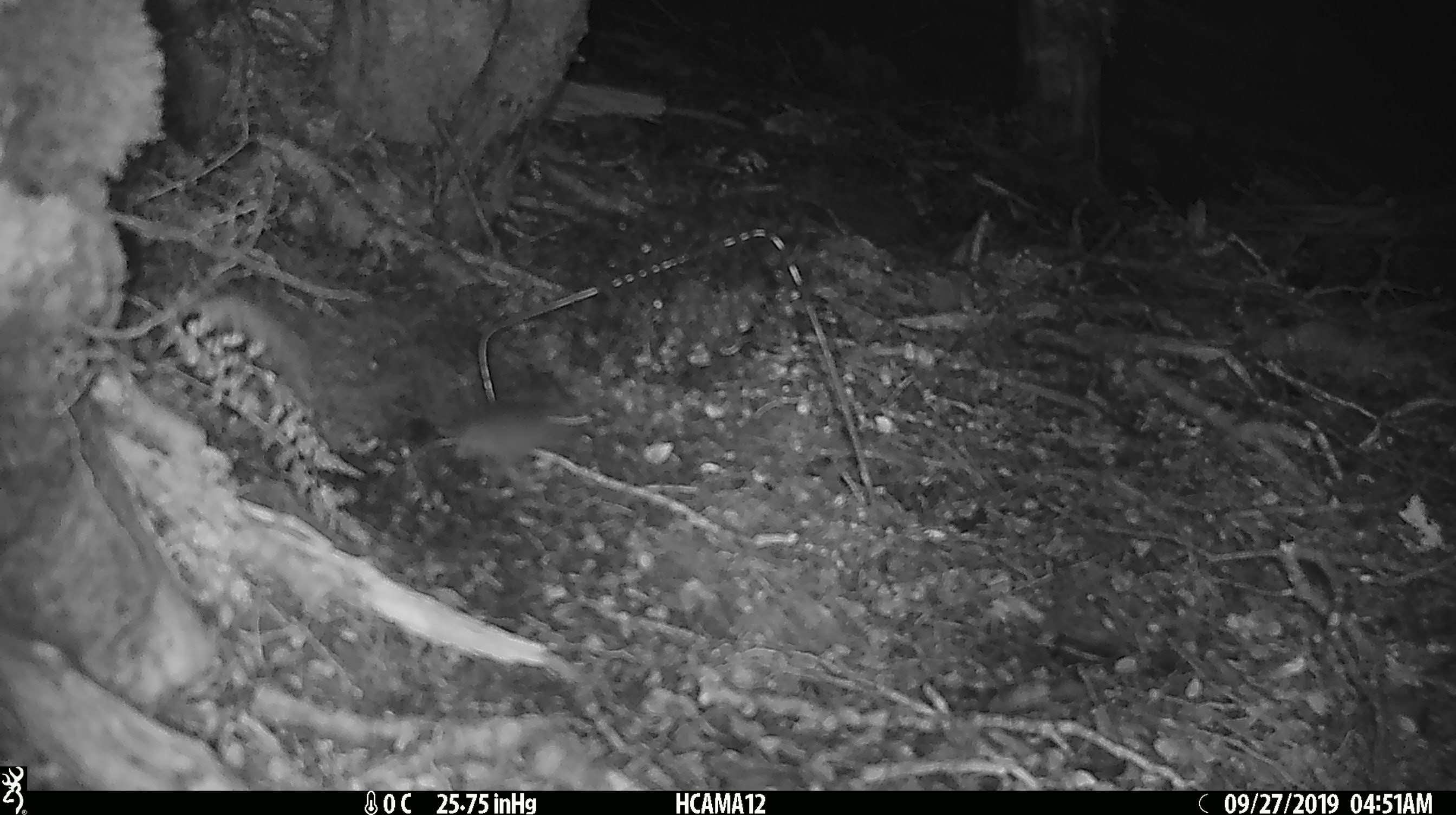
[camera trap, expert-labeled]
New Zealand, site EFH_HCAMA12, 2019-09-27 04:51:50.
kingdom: Animalia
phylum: Chordata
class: Mammalia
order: Rodentia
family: Muridae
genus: Mus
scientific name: Mus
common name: mouse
Mouse (Mus).